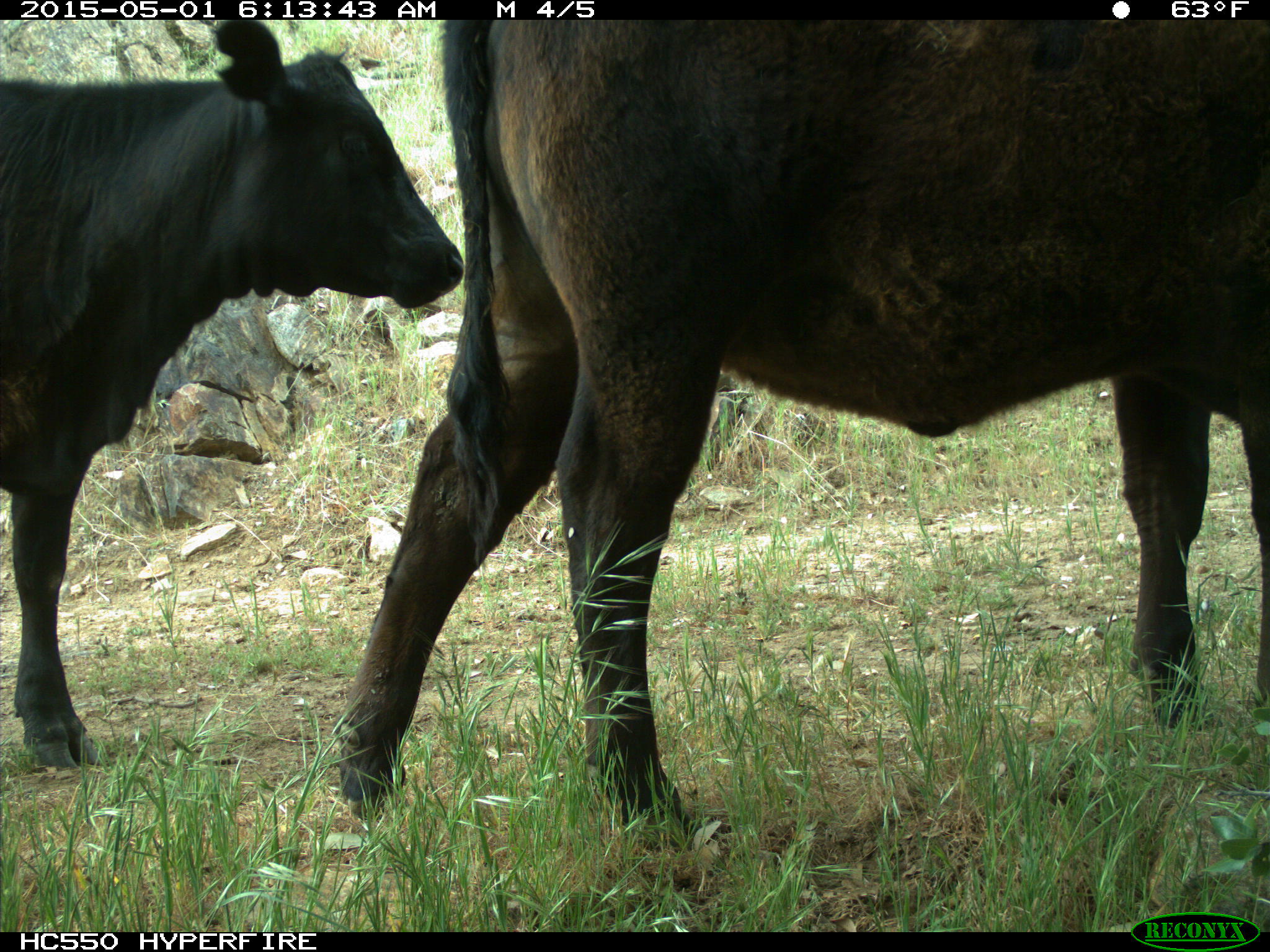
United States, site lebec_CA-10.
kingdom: Animalia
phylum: Chordata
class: Mammalia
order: Artiodactyla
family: Bovidae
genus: Bos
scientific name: Bos taurus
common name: domestic cow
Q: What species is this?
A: Bos taurus (domestic cow).